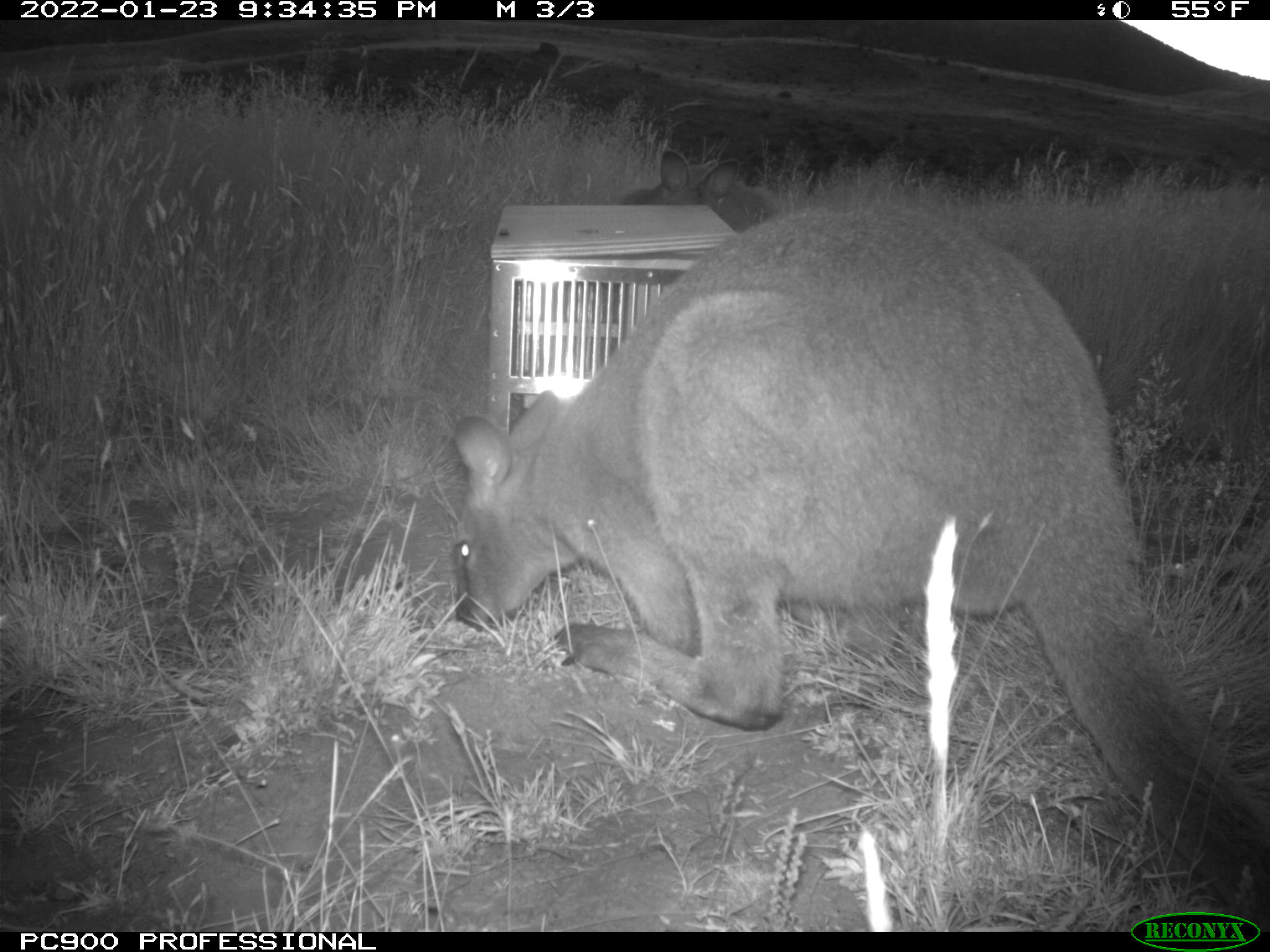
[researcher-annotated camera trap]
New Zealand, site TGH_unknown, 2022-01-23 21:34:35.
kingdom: Animalia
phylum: Chordata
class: Mammalia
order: Diprotodontia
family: Macropodidae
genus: Notamacropus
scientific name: Notamacropus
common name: wallaby